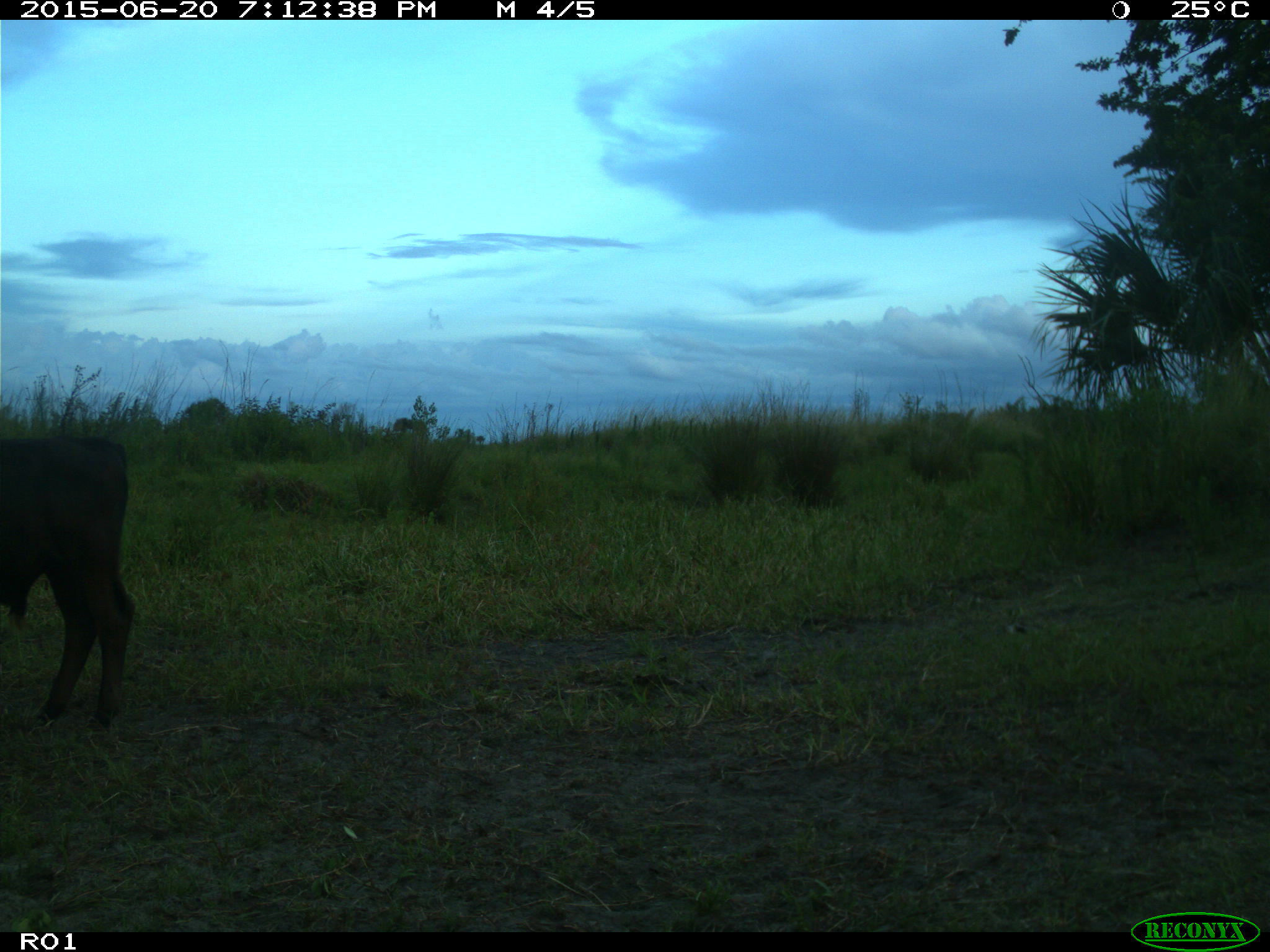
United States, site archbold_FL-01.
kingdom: Animalia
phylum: Chordata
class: Mammalia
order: Artiodactyla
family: Bovidae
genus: Bos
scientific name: Bos taurus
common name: domestic cow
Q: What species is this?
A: Bos taurus (domestic cow).